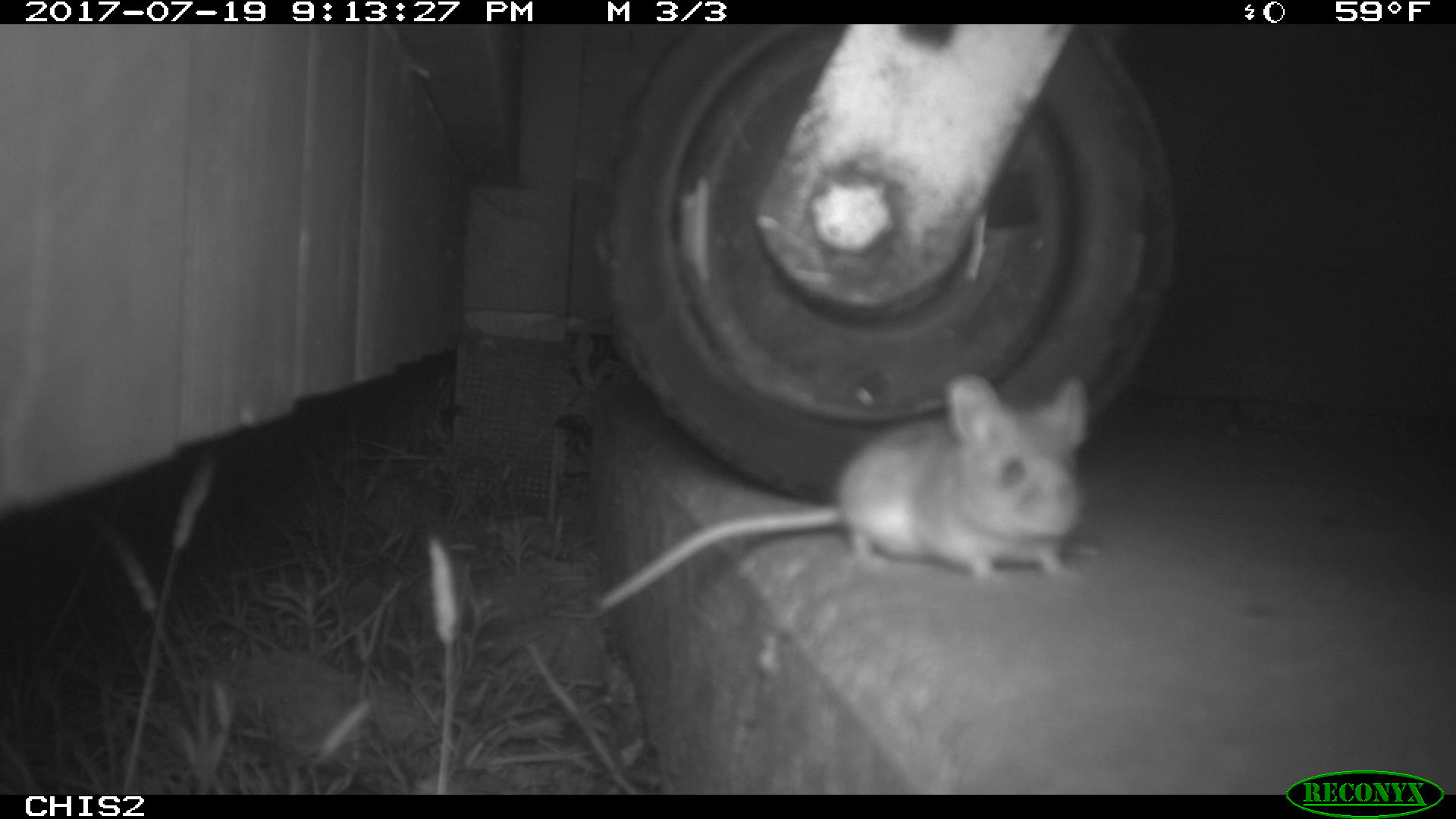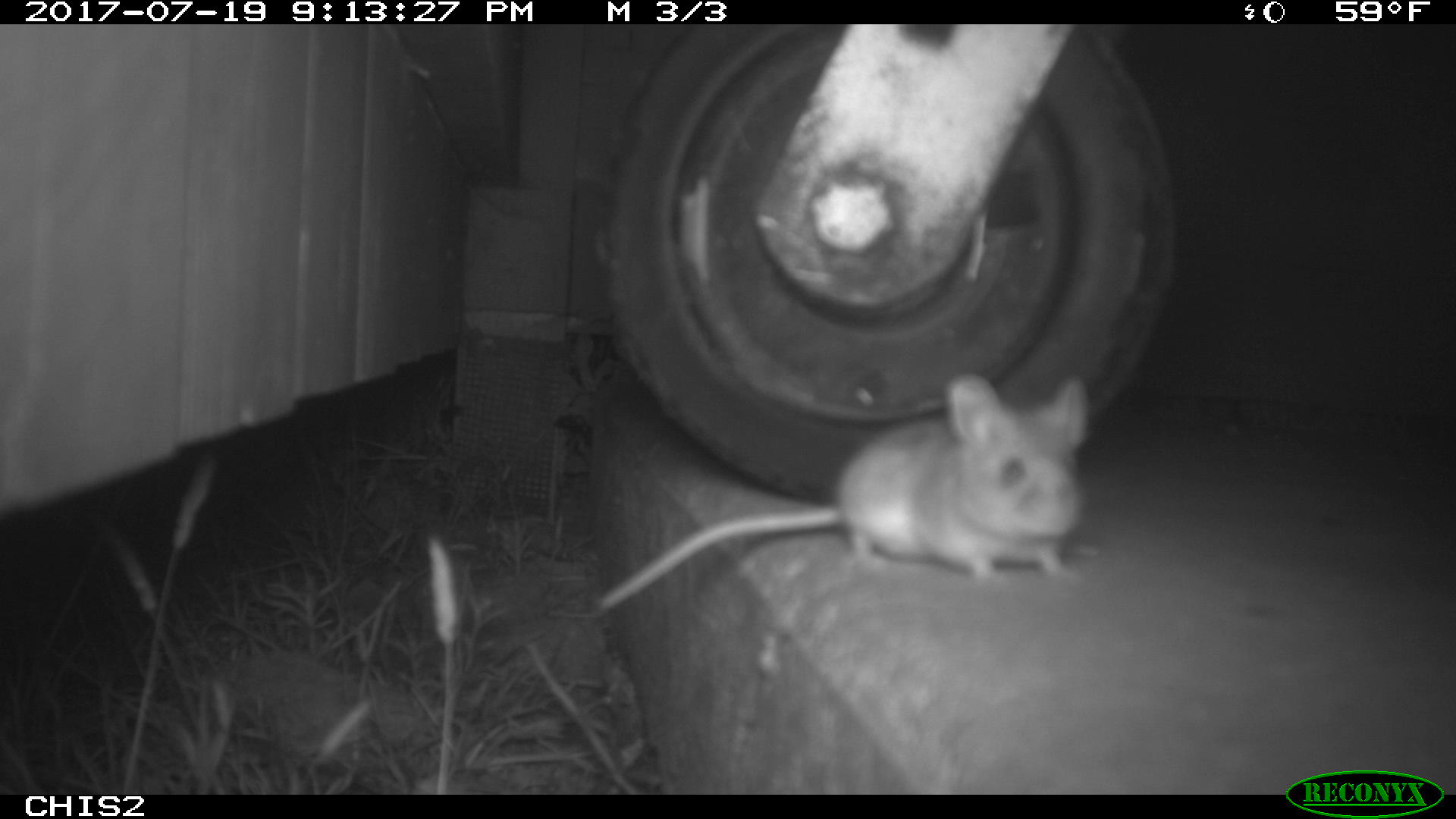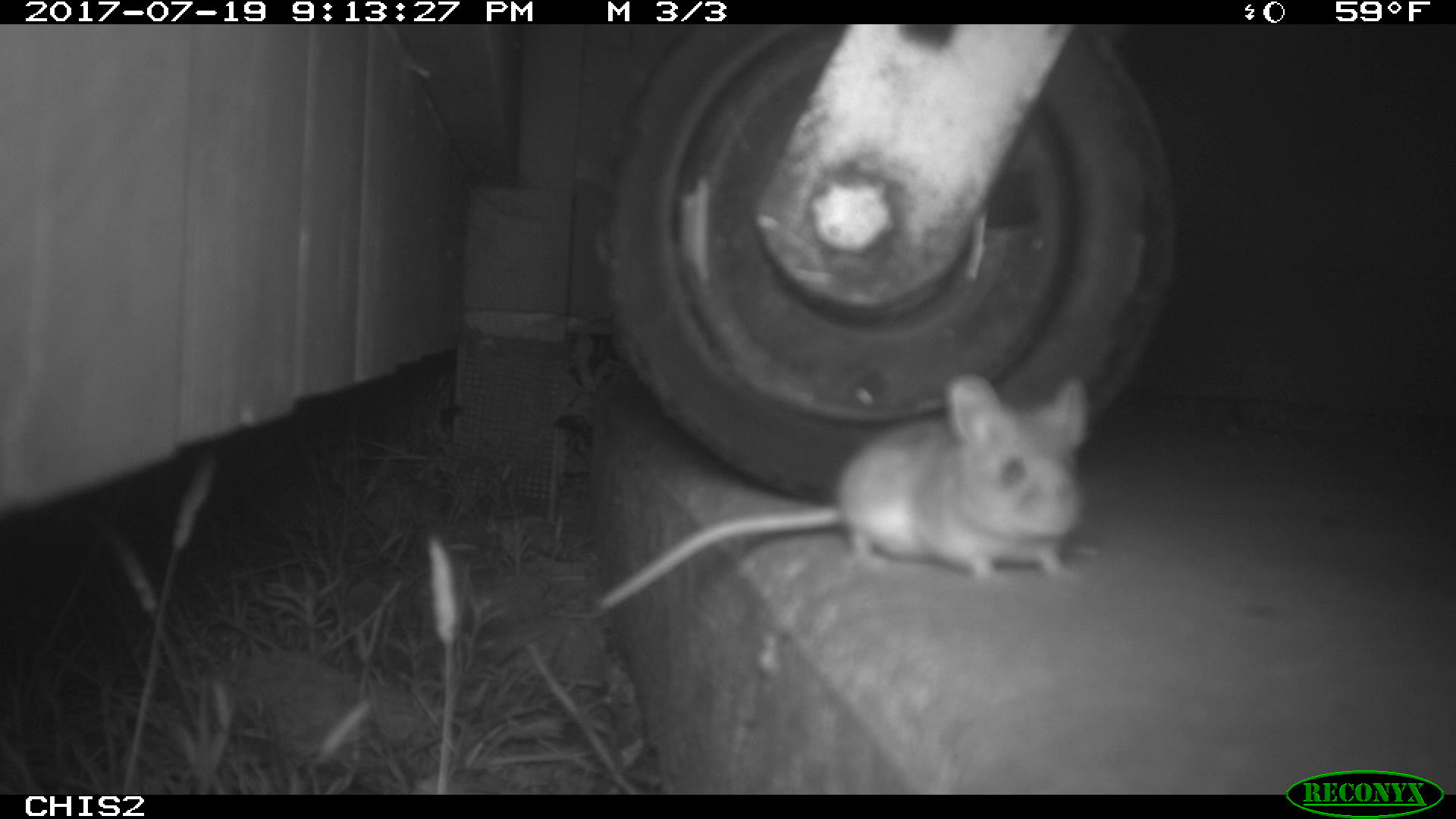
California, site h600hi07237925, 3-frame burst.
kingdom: Animalia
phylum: Chordata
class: Mammalia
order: Rodentia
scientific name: Rodentia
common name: rodent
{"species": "rodent (Rodentia)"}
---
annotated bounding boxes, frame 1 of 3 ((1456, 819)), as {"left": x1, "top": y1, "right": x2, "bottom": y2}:
rodent: {"left": 589, "top": 368, "right": 1086, "bottom": 623}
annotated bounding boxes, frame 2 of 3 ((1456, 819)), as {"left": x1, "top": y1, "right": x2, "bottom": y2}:
rodent: {"left": 588, "top": 372, "right": 1095, "bottom": 613}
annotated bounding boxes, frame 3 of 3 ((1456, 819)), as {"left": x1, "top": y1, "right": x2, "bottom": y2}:
rodent: {"left": 597, "top": 369, "right": 1091, "bottom": 613}